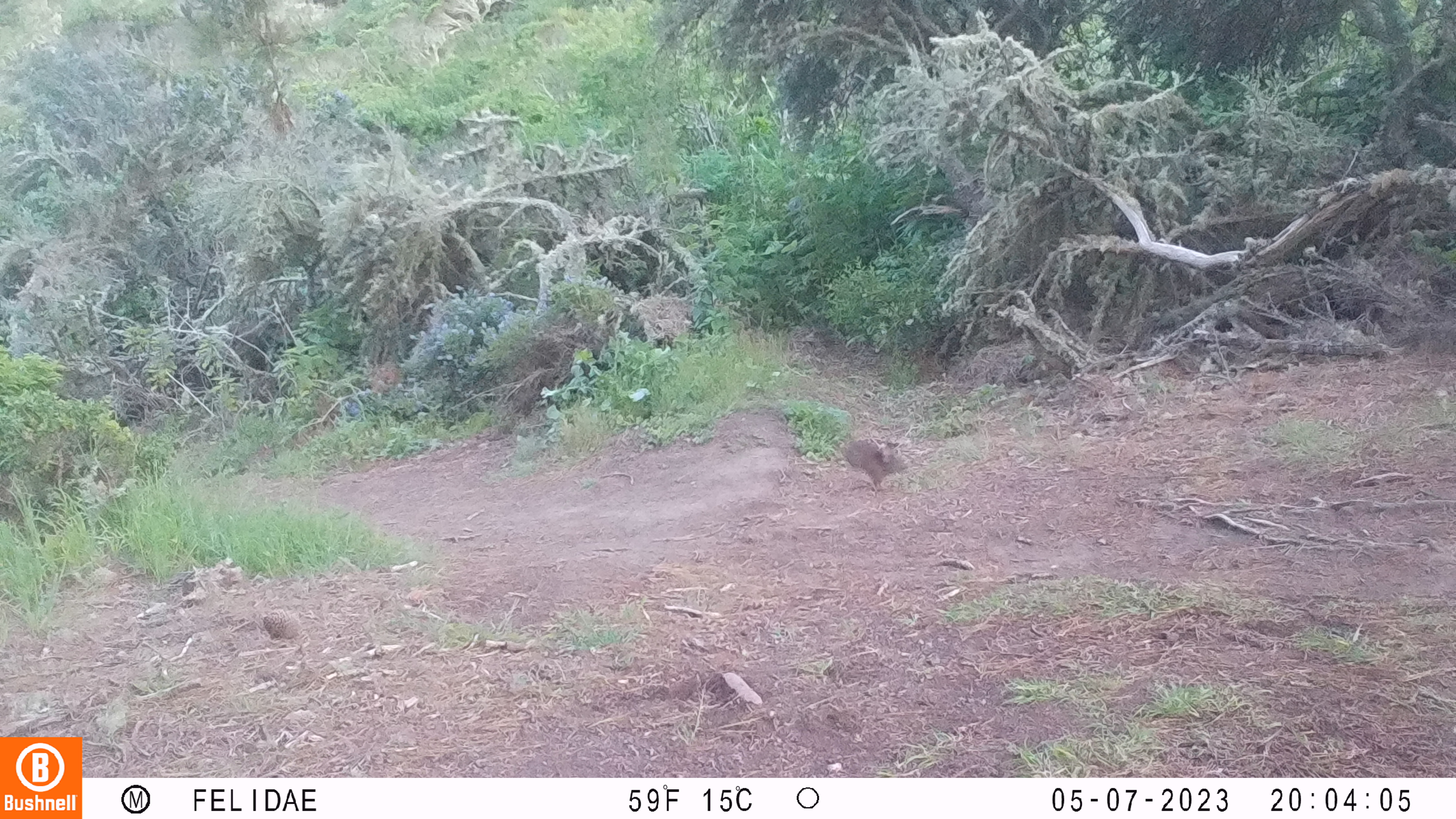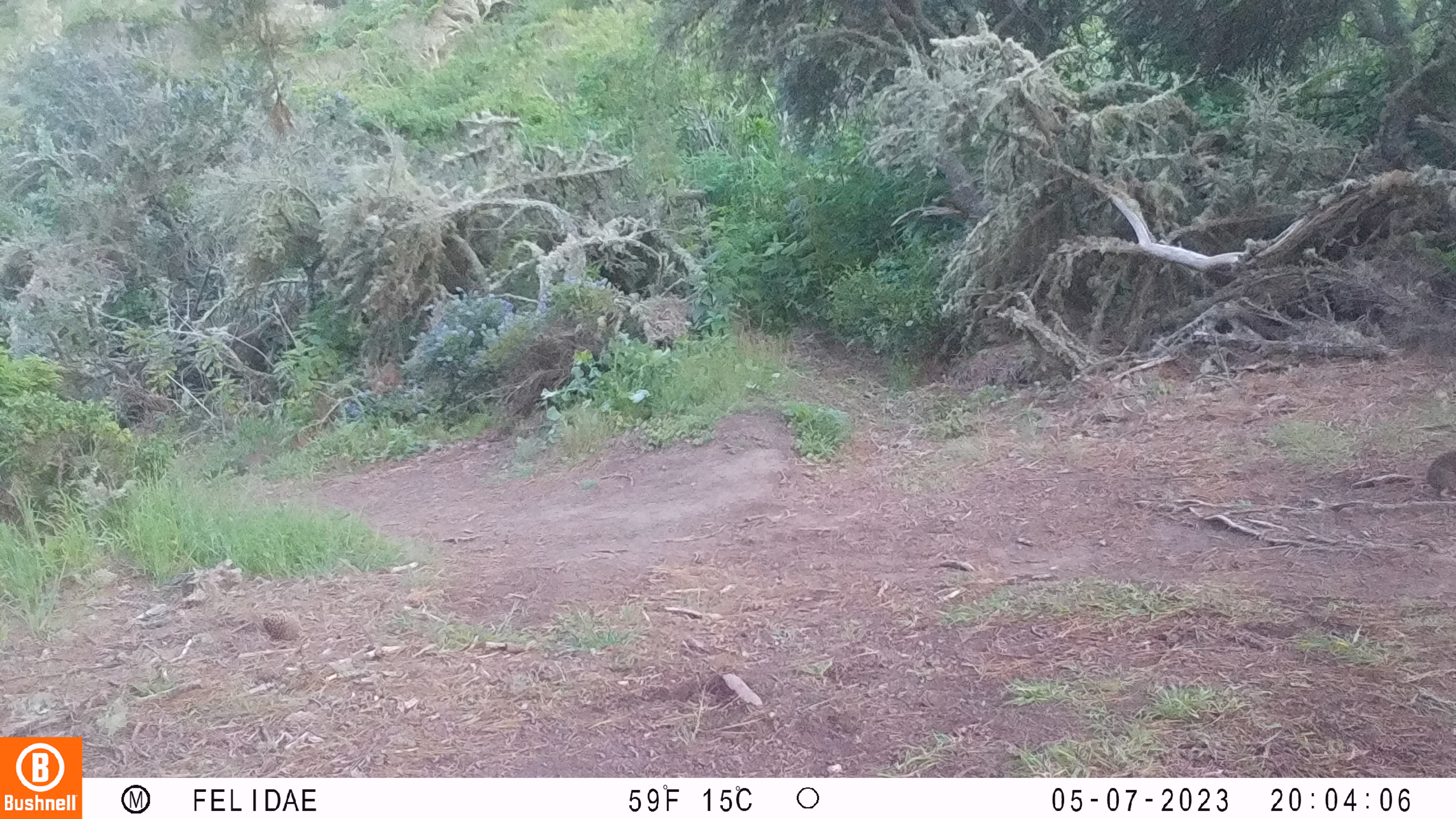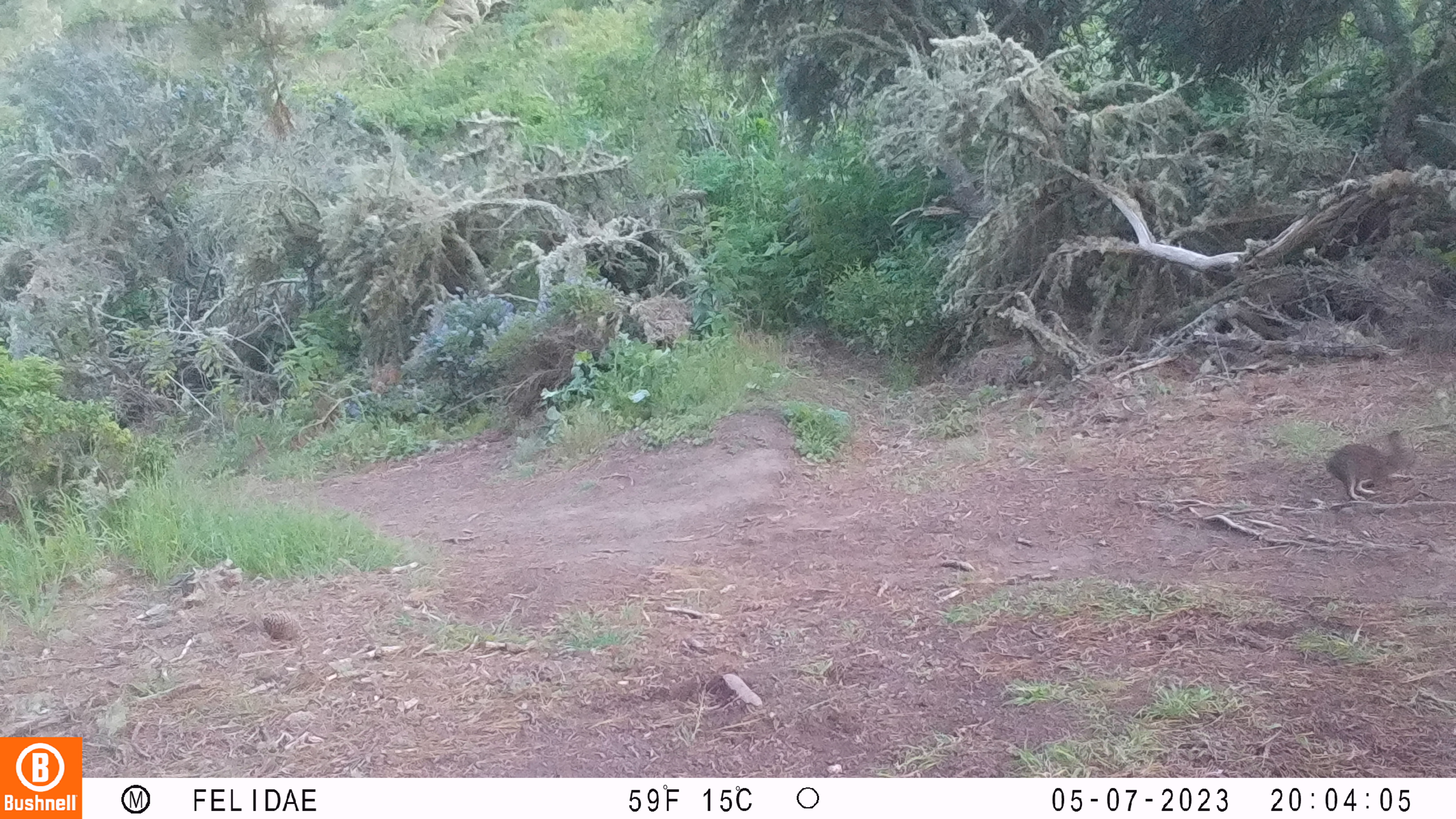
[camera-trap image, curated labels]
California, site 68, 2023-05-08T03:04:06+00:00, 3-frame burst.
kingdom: Animalia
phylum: Chordata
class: Mammalia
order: Lagomorpha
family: Leporidae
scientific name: Leporidae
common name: rabbit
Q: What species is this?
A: Rabbit (Leporidae).